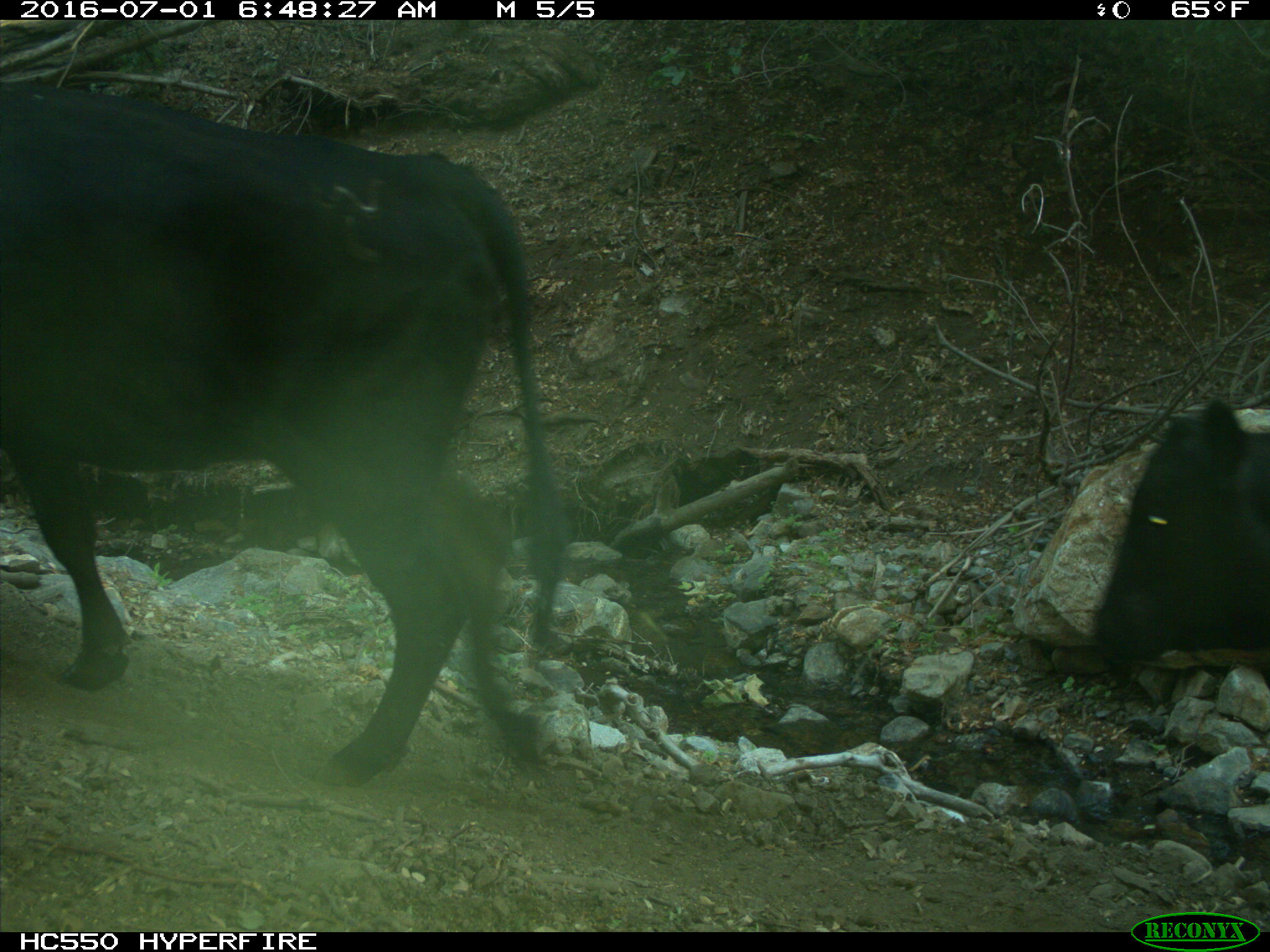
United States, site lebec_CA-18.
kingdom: Animalia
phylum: Chordata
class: Mammalia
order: Artiodactyla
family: Bovidae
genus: Bos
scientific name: Bos taurus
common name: domestic cow